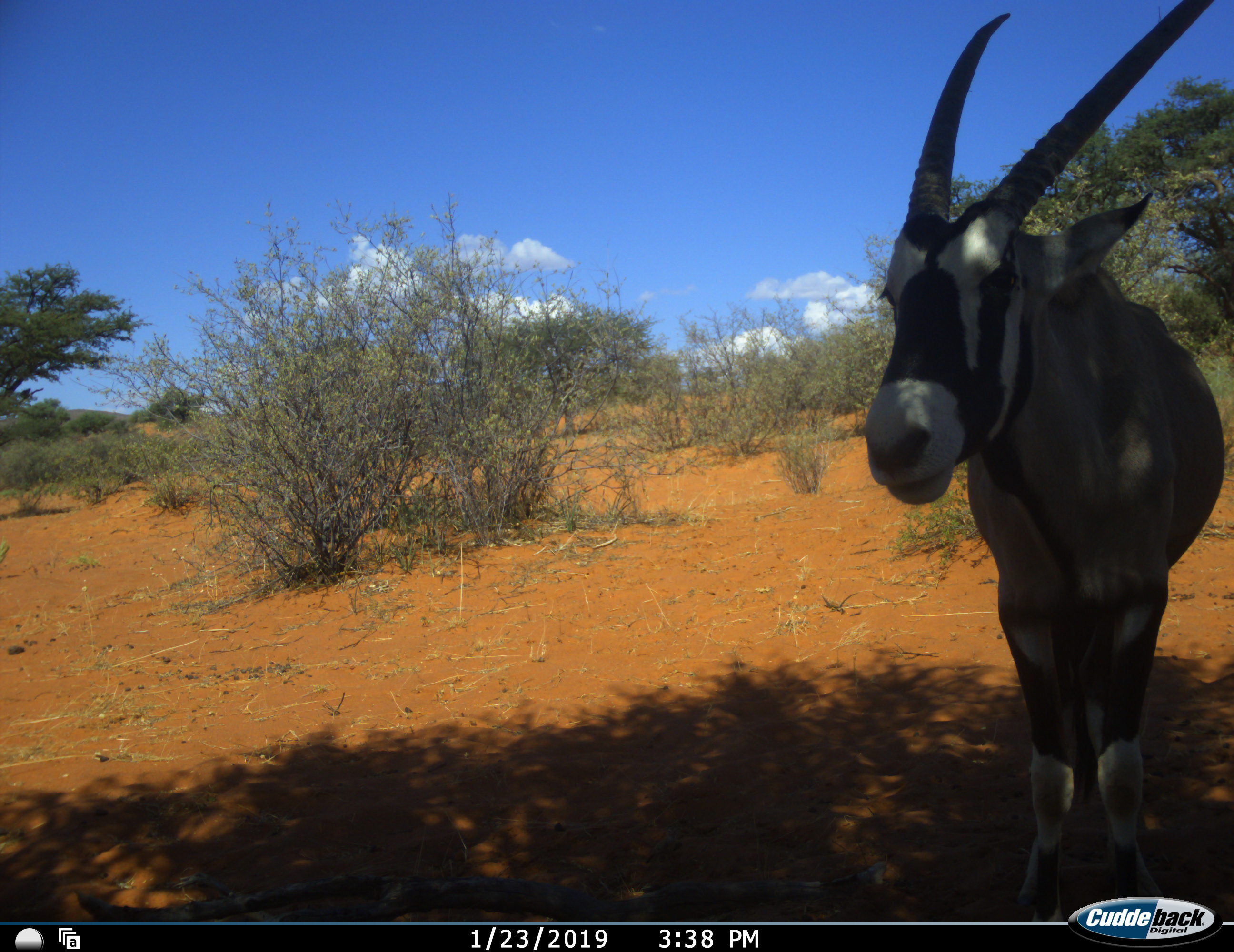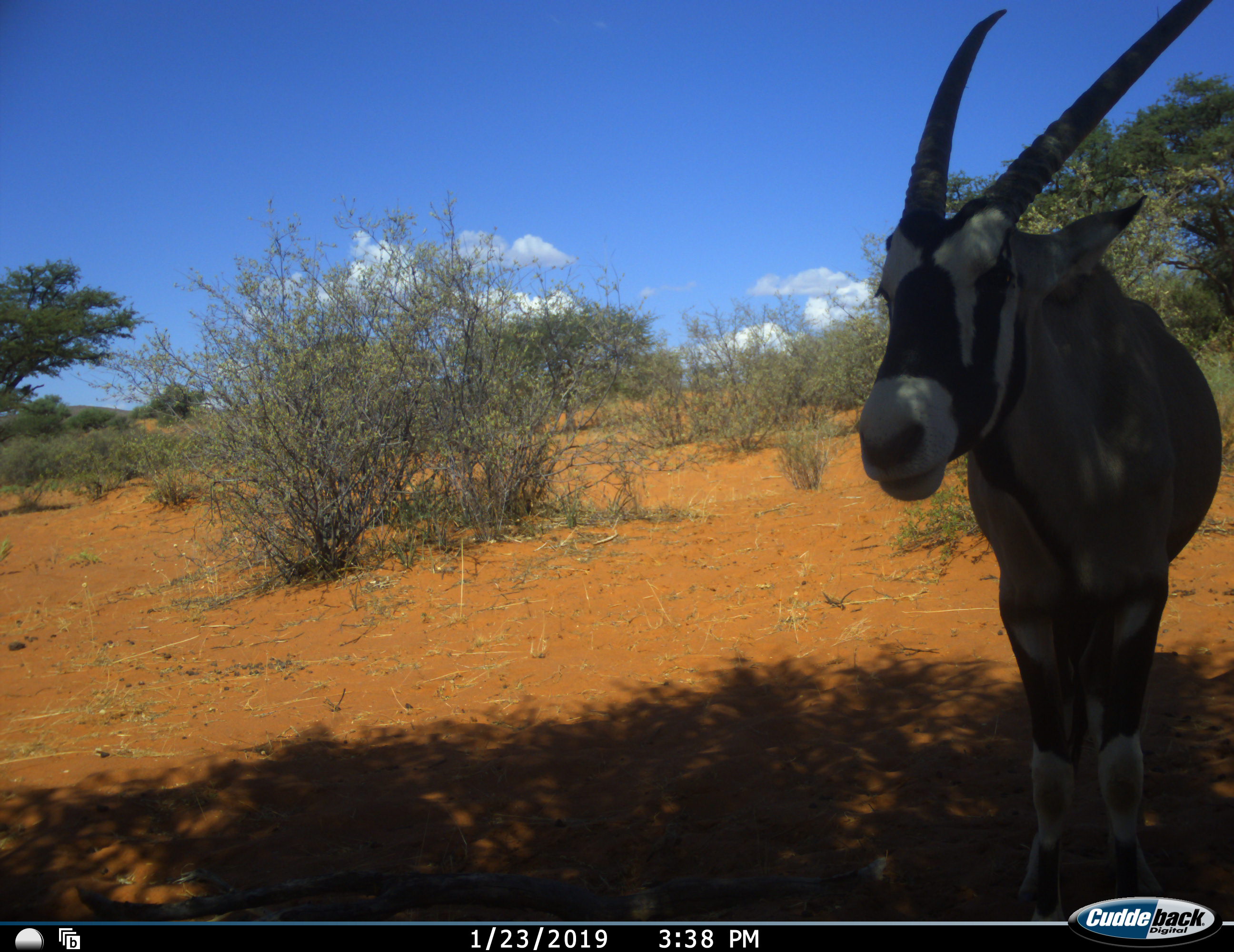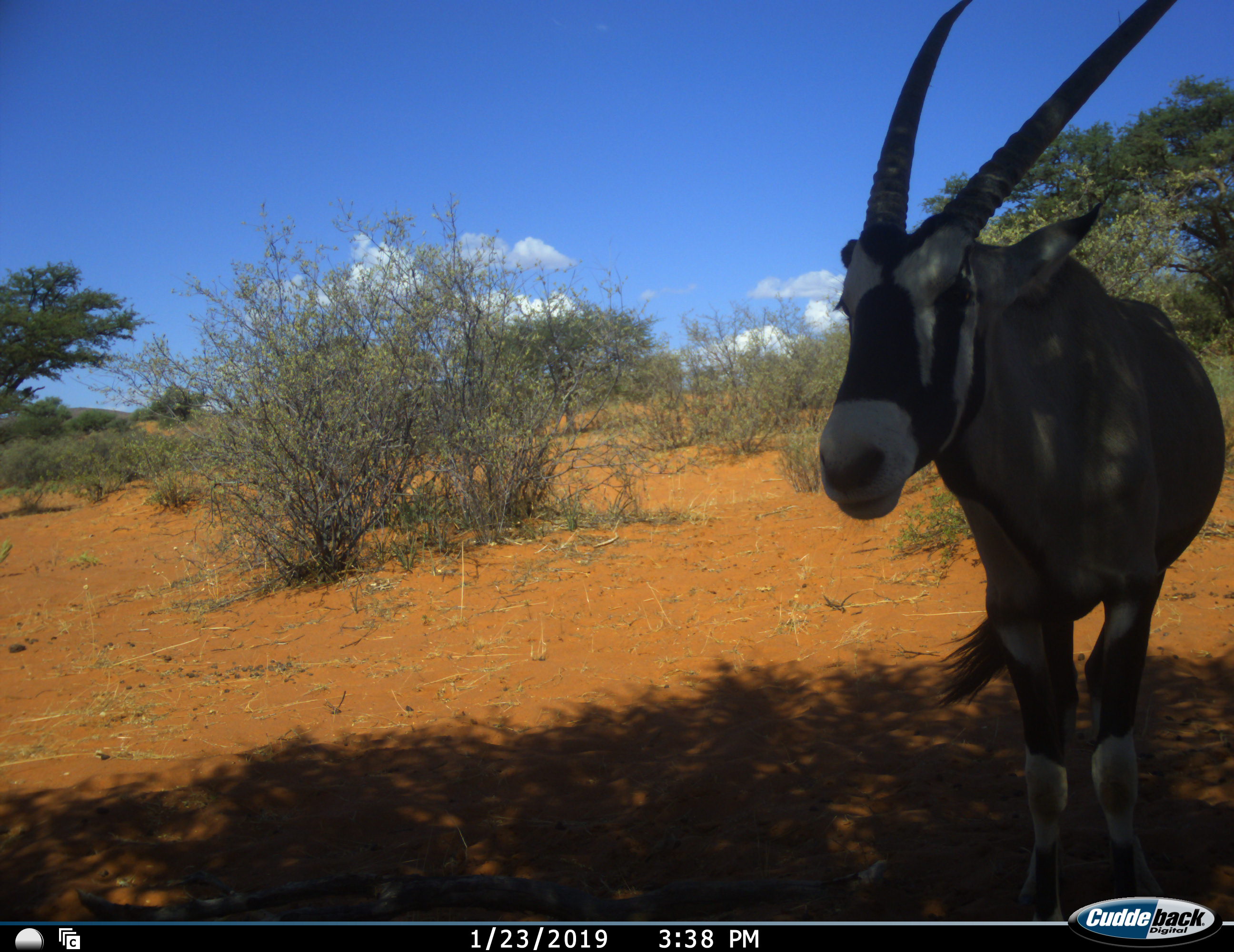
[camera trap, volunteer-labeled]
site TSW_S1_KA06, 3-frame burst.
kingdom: Animalia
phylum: Chordata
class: Mammalia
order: Artiodactyla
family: Bovidae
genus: Oryx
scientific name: Oryx gazella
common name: gemsbok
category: oryx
Oryx (gemsbok) (Oryx gazella), count 1. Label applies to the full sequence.